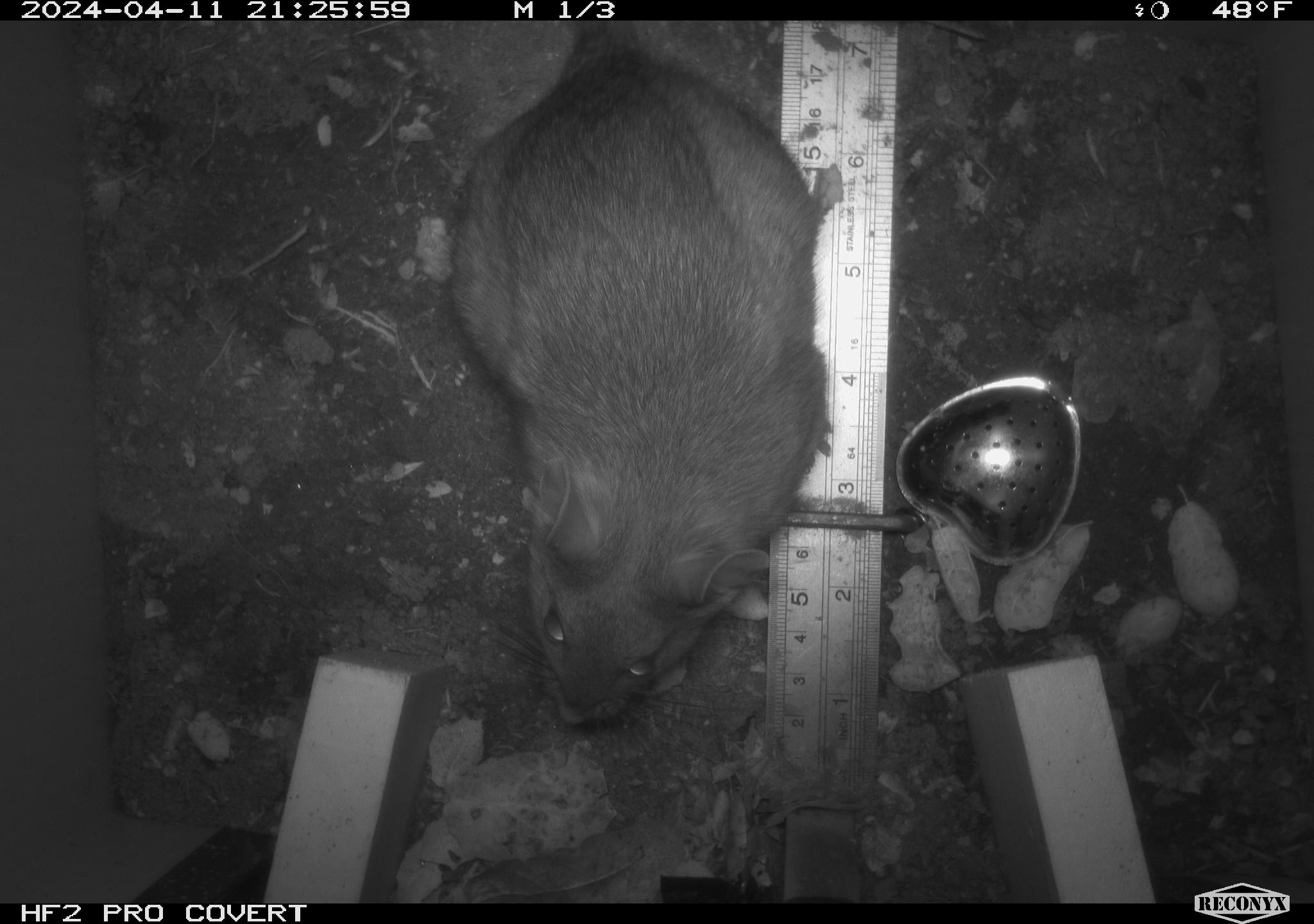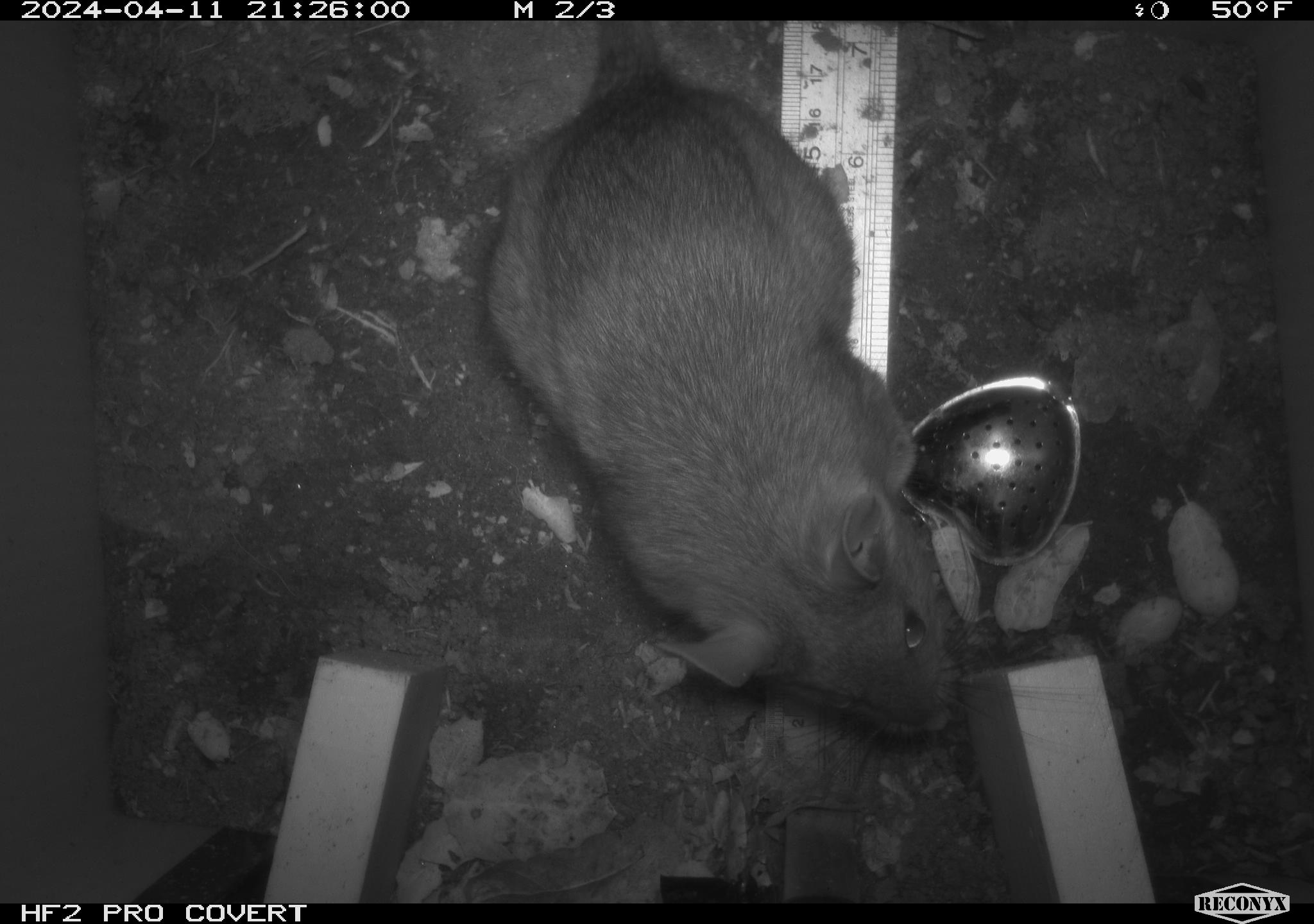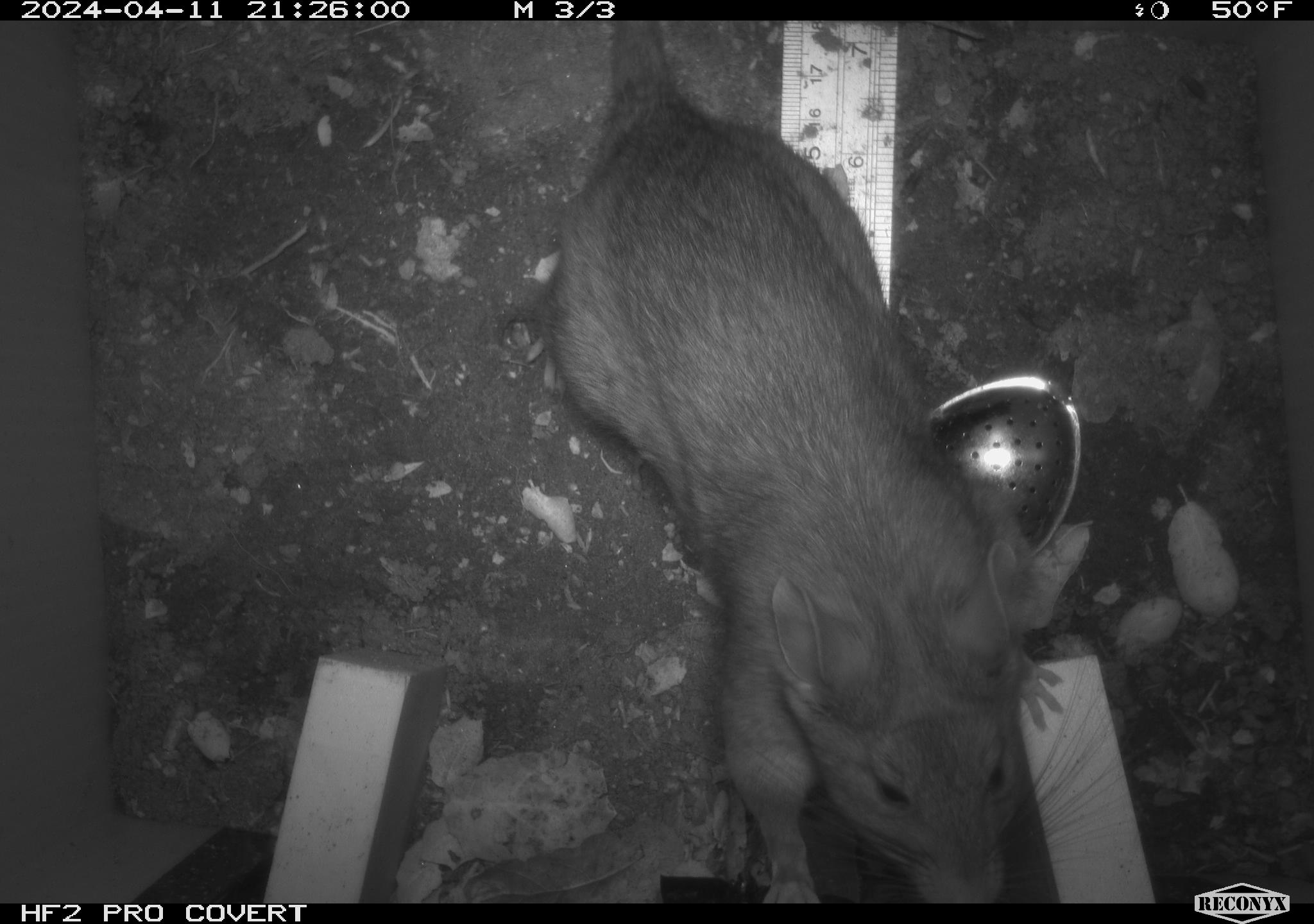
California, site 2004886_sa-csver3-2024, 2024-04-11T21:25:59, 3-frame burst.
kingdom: Animalia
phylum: Chordata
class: Mammalia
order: Rodentia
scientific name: Rodentia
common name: rodent